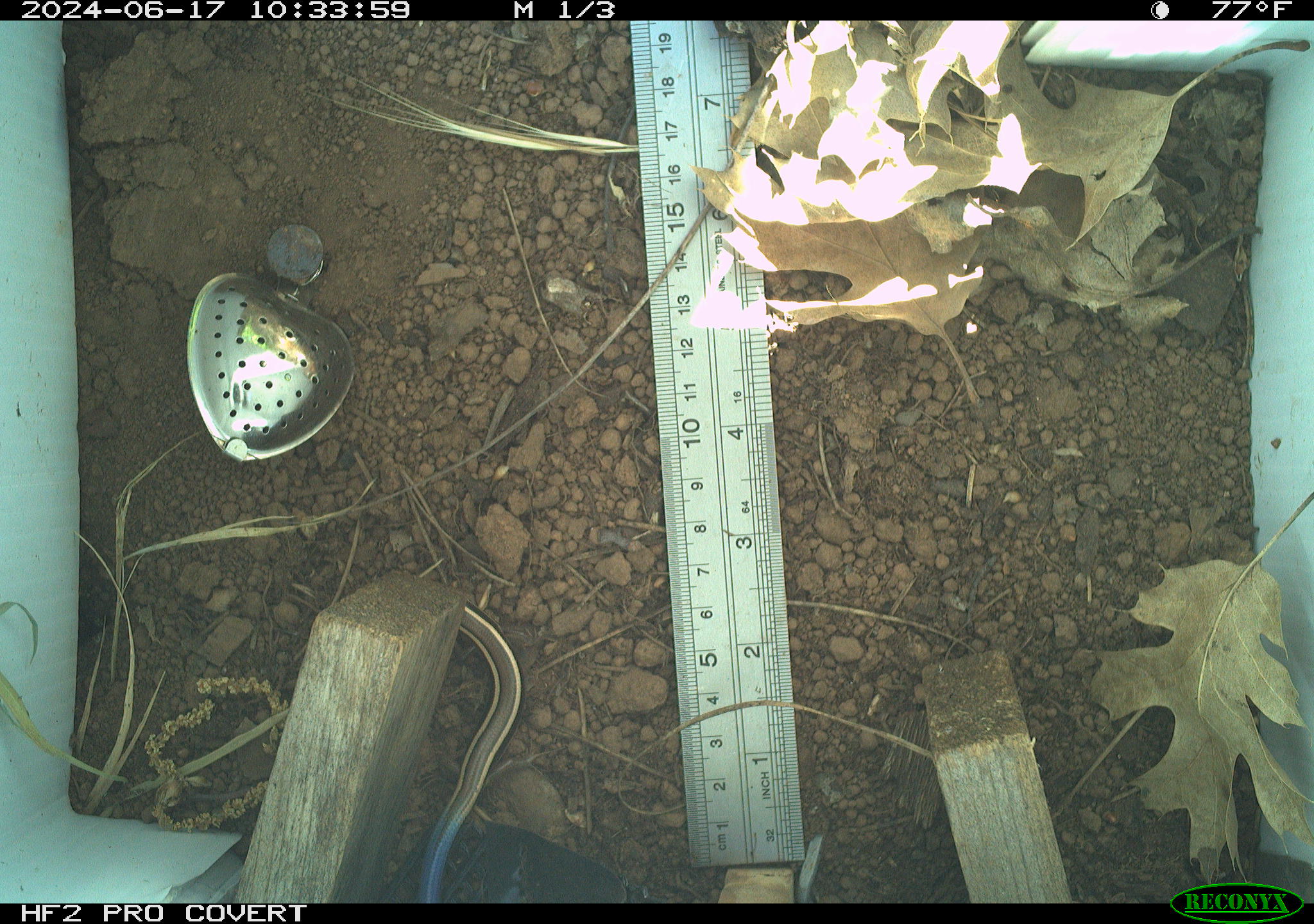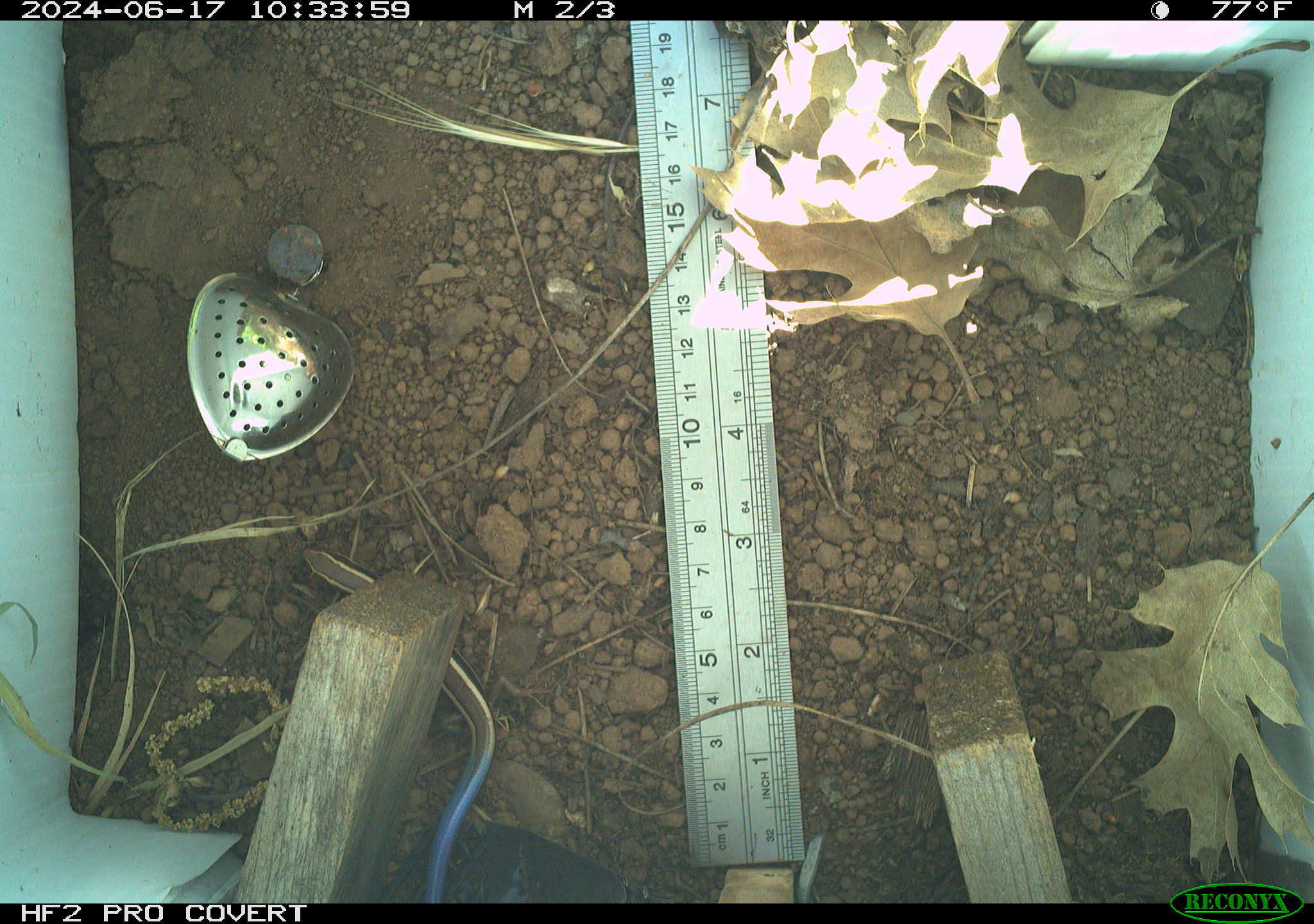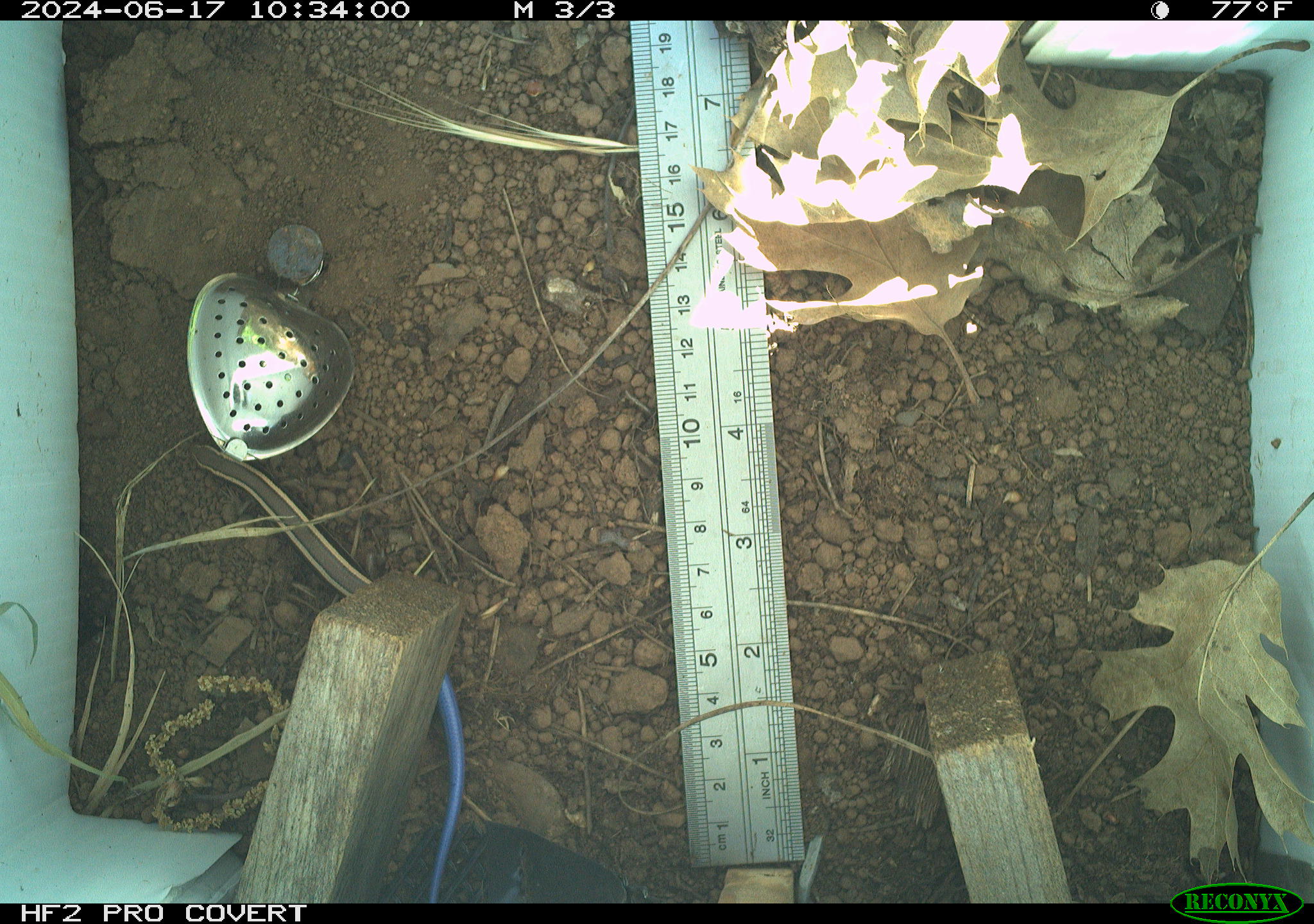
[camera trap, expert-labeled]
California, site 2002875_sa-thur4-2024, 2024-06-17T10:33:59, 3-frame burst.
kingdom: Animalia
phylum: Chordata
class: Reptilia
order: Squamata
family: Scincidae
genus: Plestiodon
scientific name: Plestiodon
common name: blue-tailed skinks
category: plestiodon species